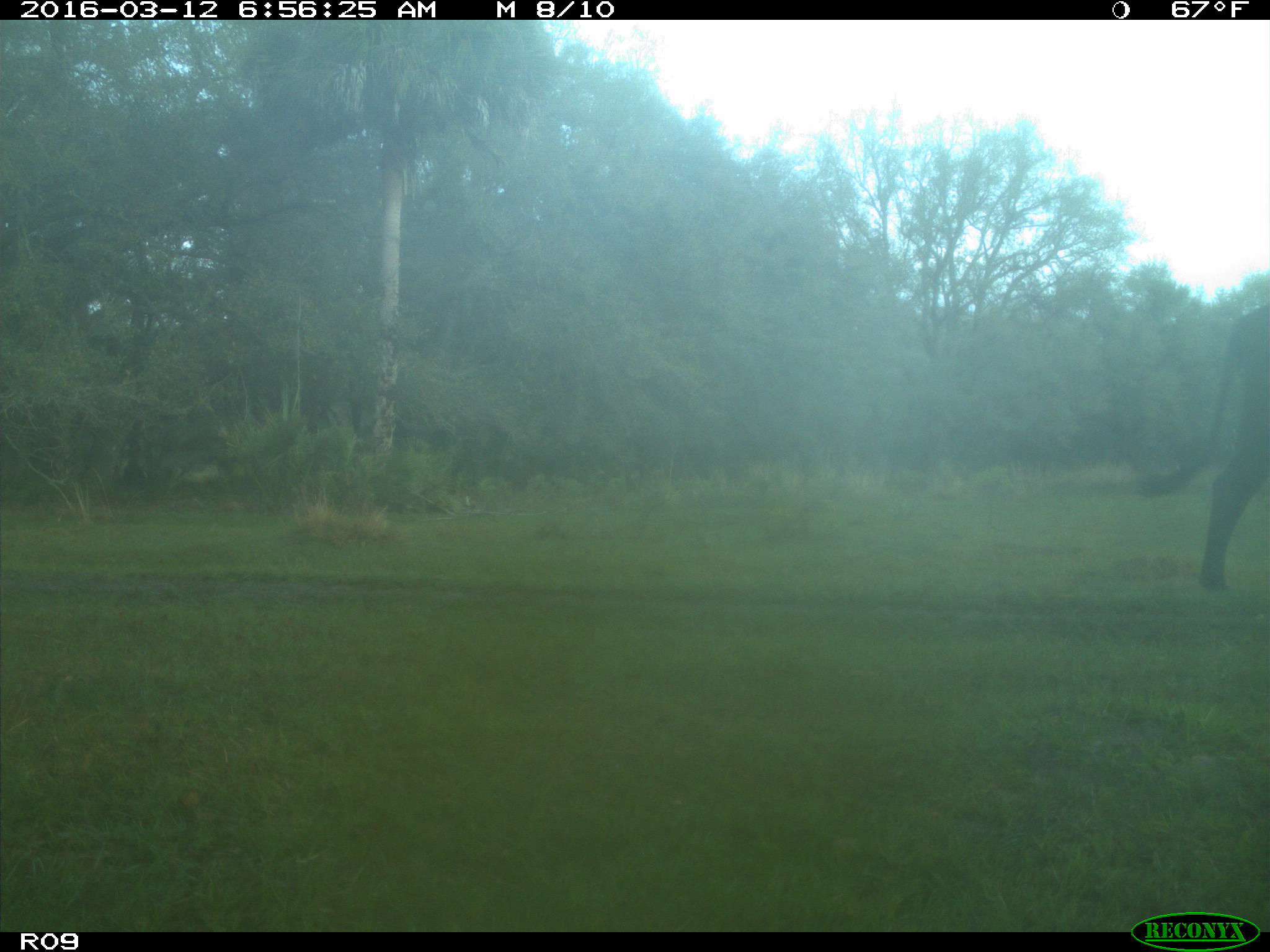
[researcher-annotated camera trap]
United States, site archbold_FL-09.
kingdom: Animalia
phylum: Chordata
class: Mammalia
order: Artiodactyla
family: Bovidae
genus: Bos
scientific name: Bos taurus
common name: domestic cow